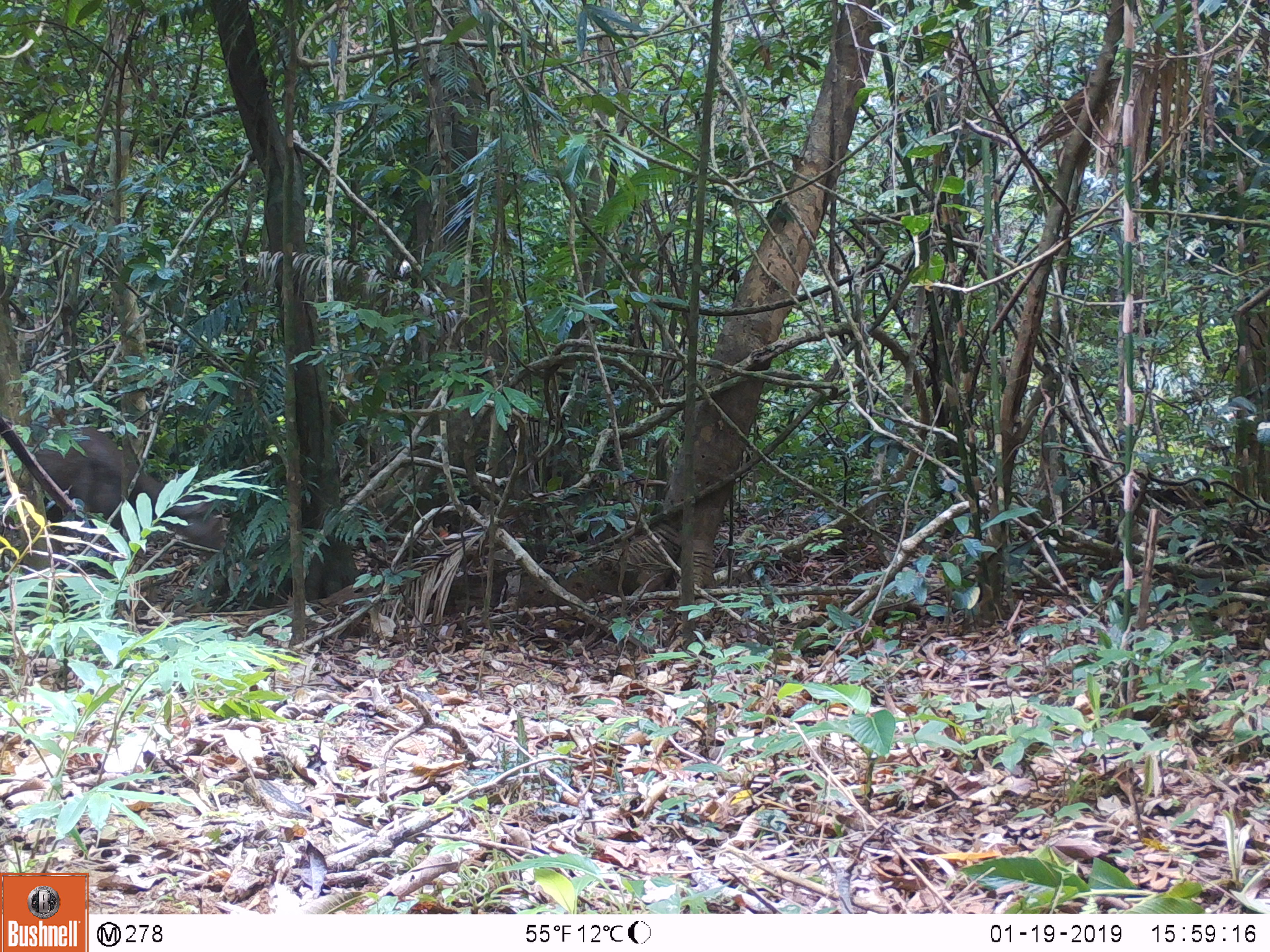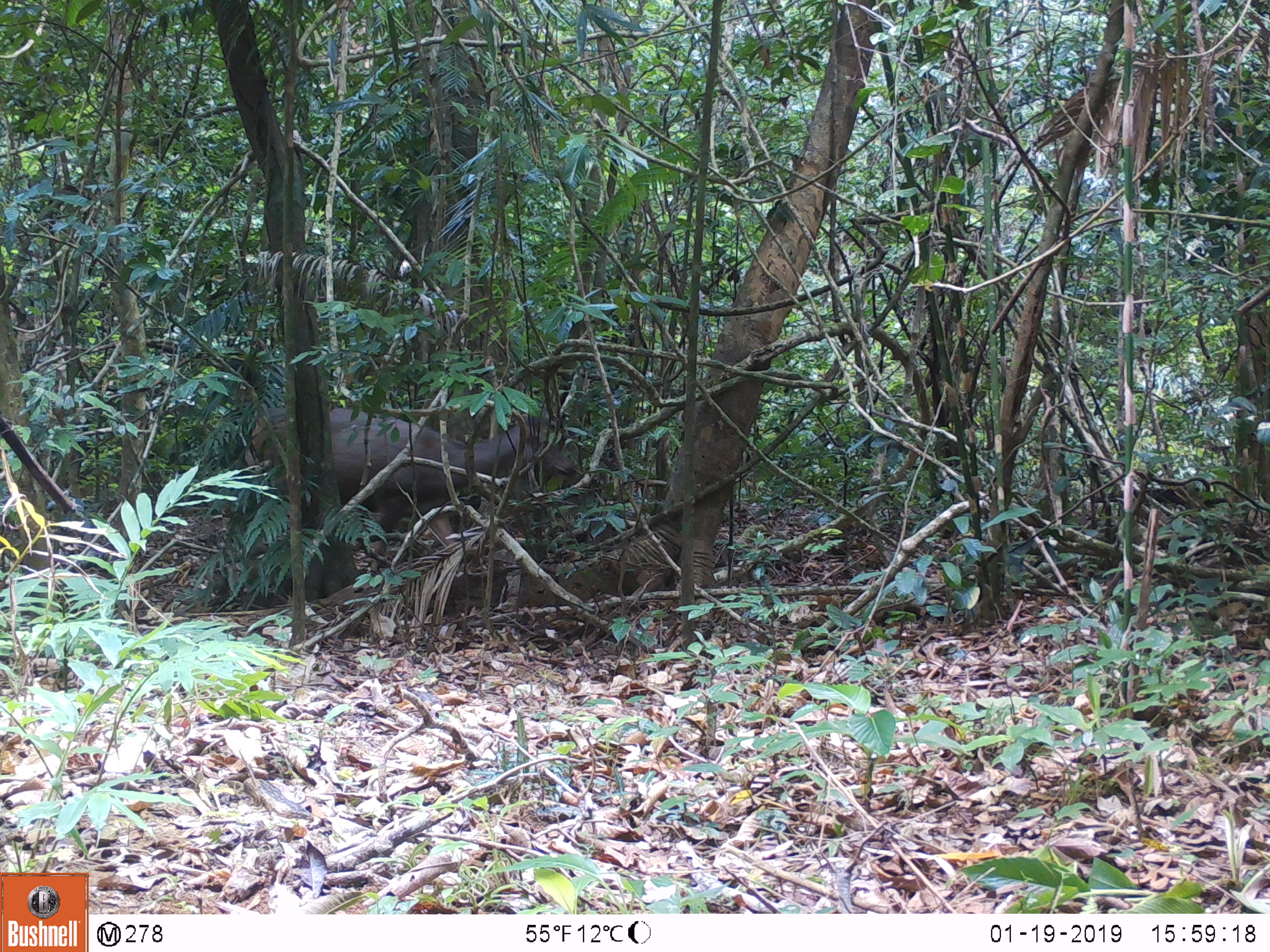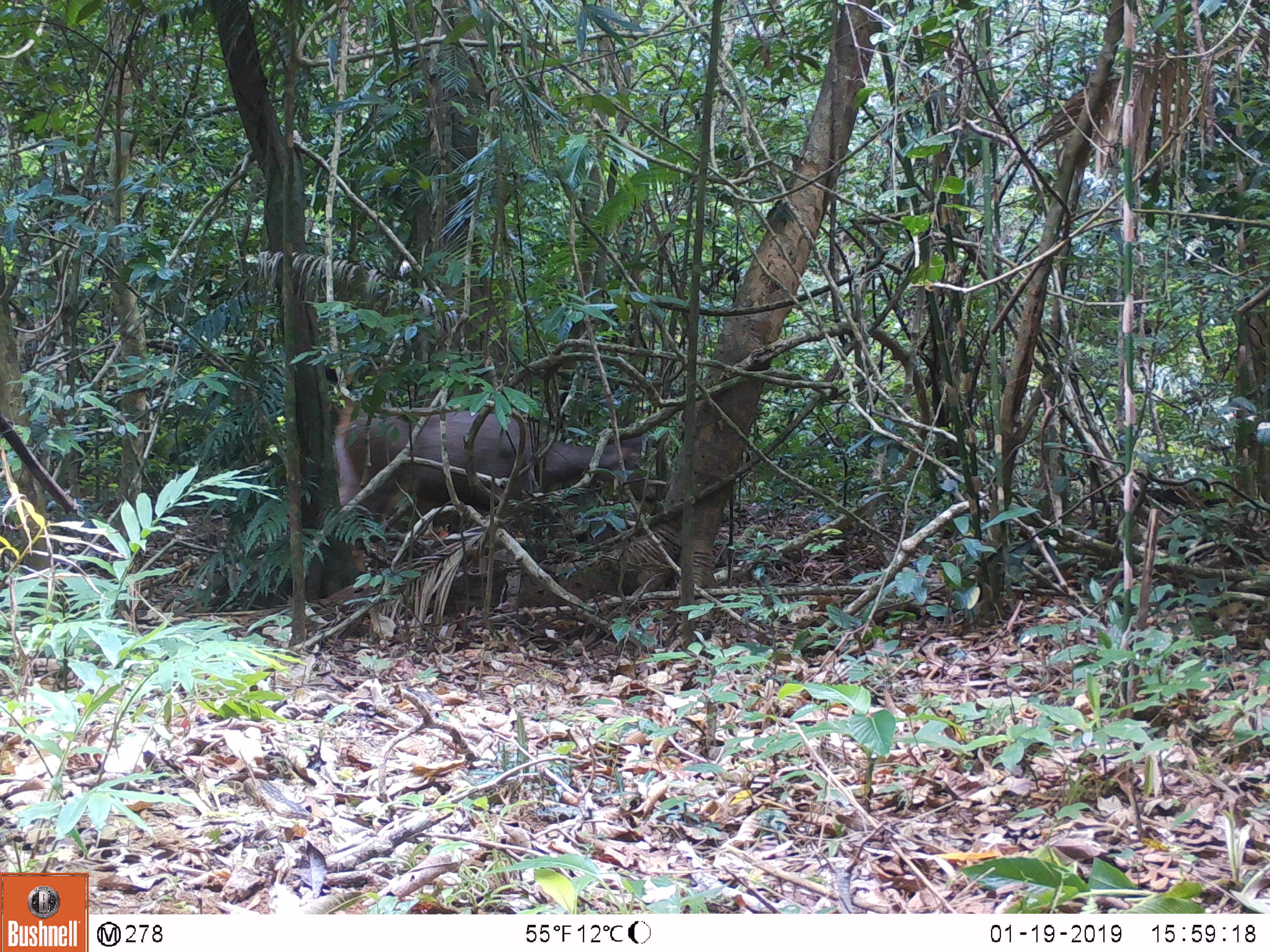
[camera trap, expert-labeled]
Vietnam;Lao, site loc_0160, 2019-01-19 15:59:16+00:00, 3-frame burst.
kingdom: Animalia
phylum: Chordata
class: Mammalia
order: Artiodactyla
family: Cervidae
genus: Rusa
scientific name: Rusa unicolor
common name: sambar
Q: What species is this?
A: Sambar (Rusa unicolor).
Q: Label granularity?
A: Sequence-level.